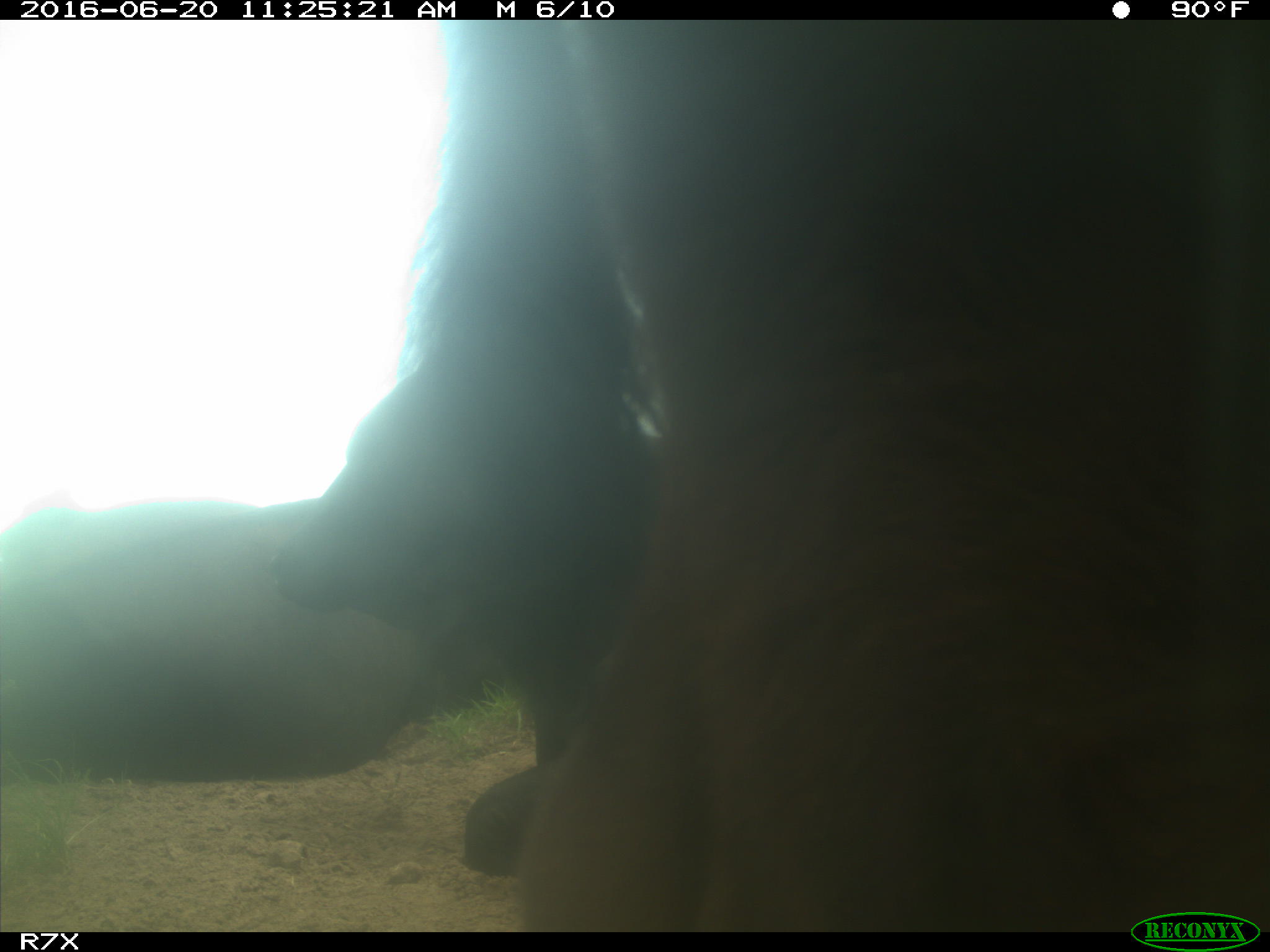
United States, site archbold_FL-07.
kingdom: Animalia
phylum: Chordata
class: Mammalia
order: Artiodactyla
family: Bovidae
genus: Bos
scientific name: Bos taurus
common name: domestic cow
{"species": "Bos taurus (domestic cow)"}